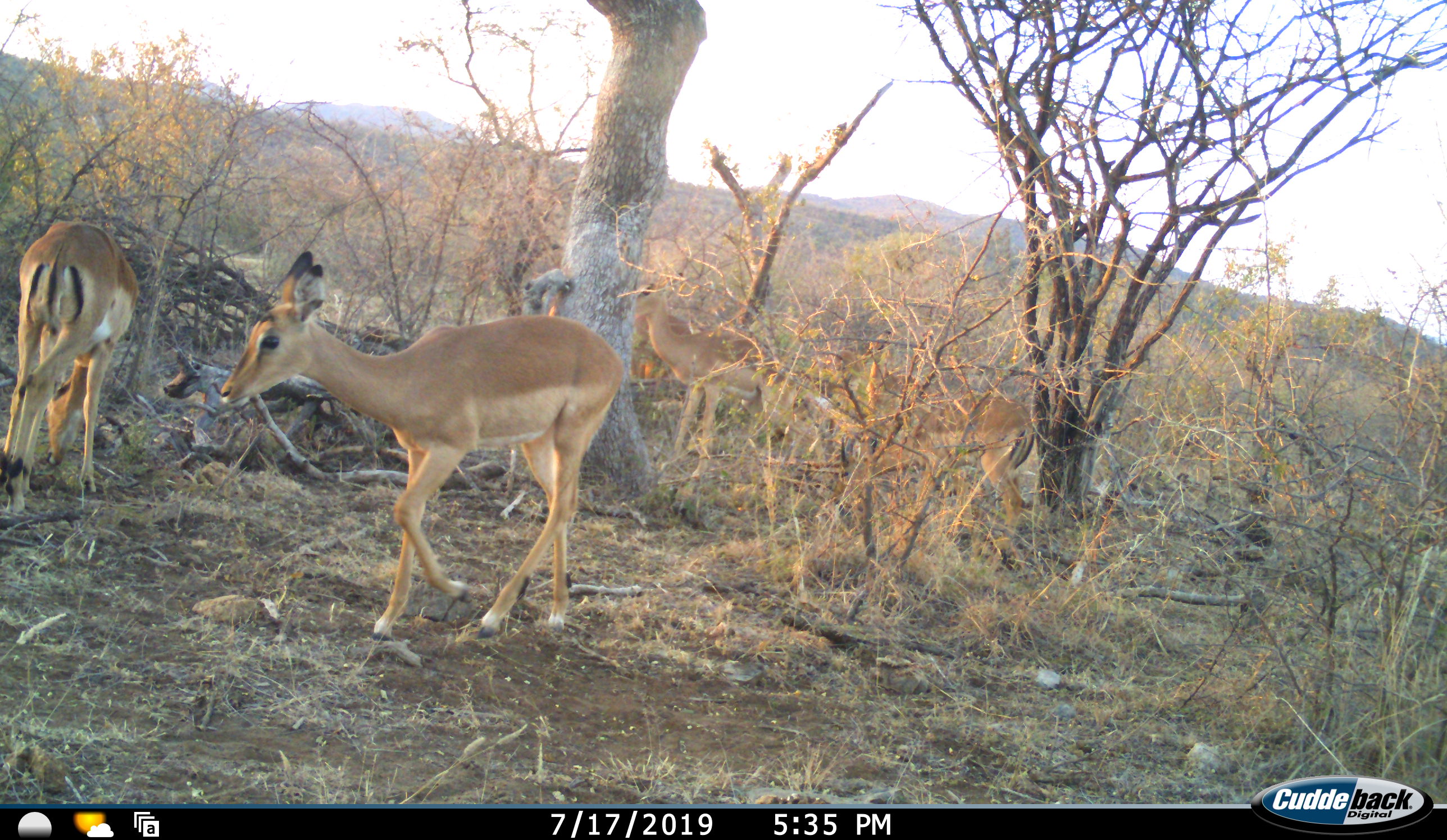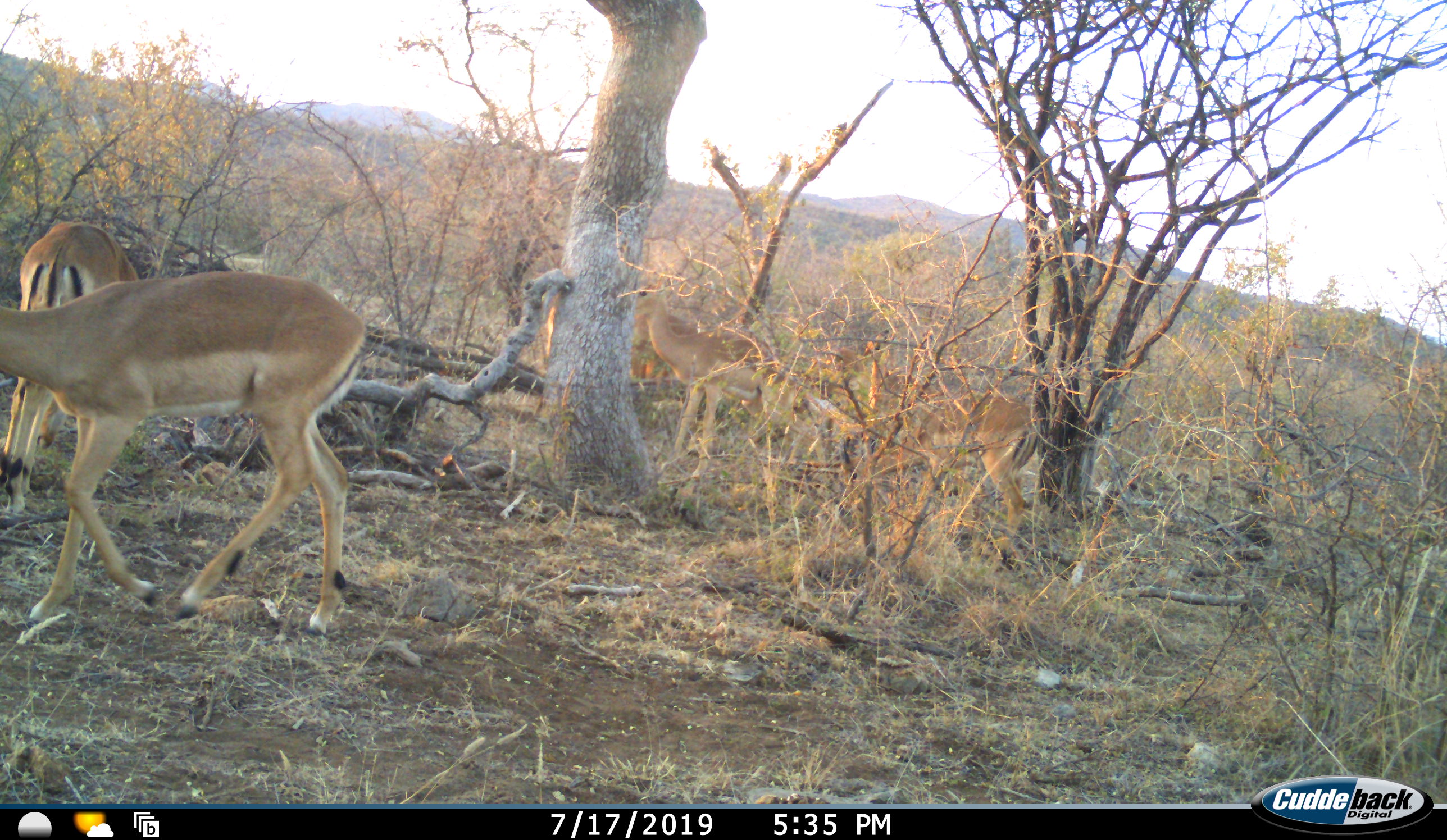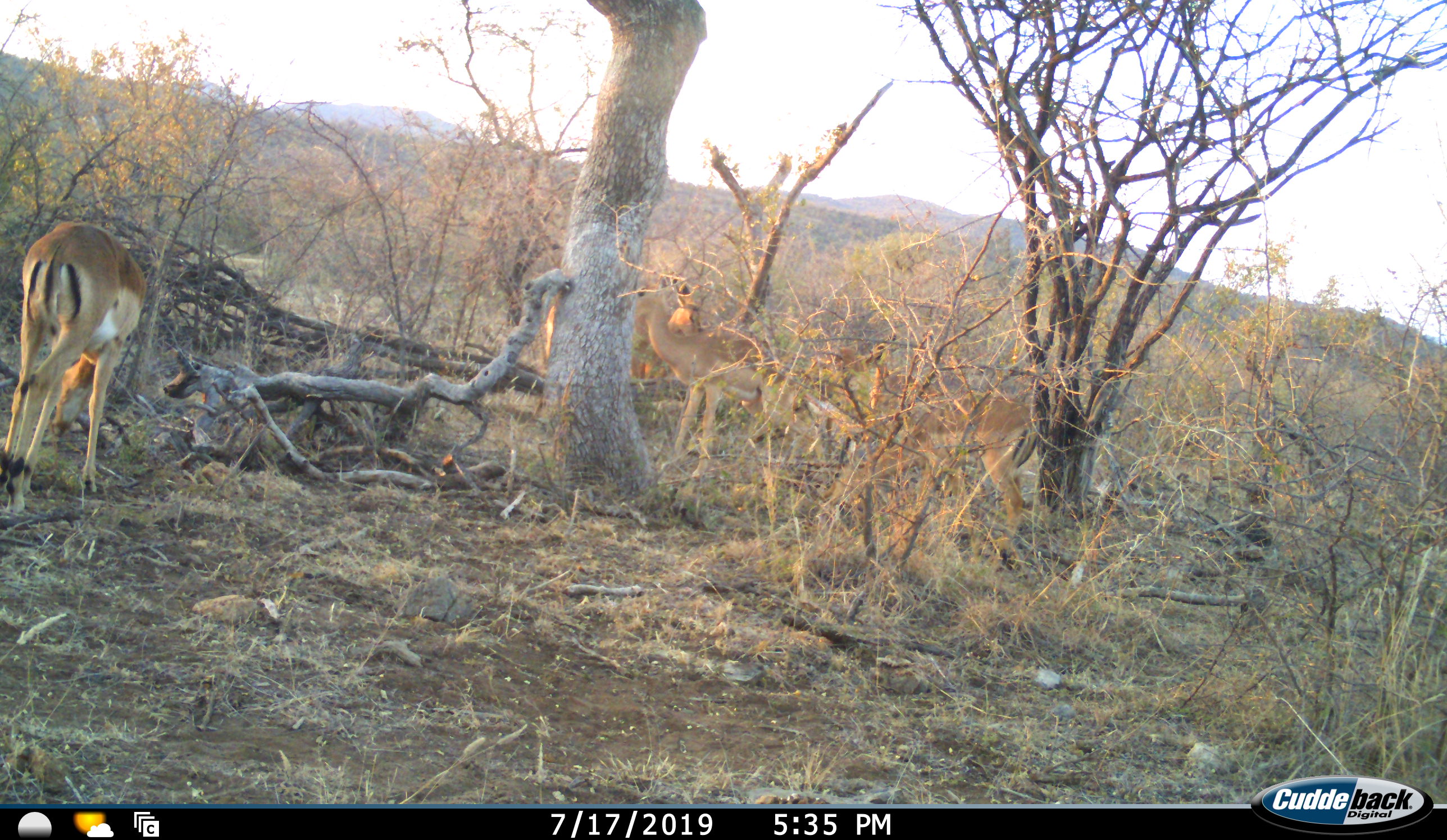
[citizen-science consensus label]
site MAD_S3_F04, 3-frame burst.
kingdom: Animalia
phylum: Chordata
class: Mammalia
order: Artiodactyla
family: Bovidae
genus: Aepyceros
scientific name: Aepyceros melampus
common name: impala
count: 5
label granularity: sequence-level